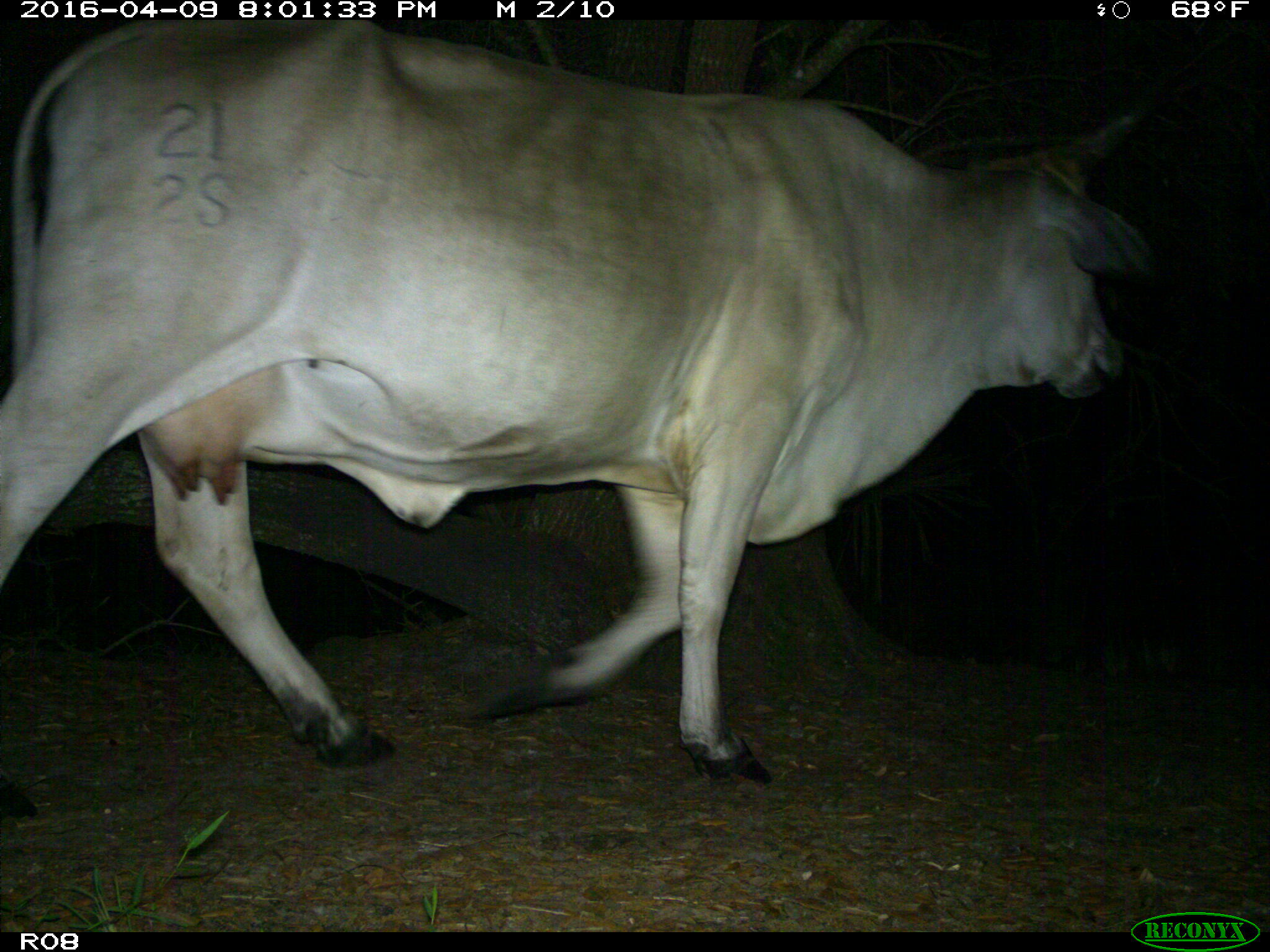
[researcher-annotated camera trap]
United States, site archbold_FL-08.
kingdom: Animalia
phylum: Chordata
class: Mammalia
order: Artiodactyla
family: Bovidae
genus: Bos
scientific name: Bos taurus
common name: domestic cow